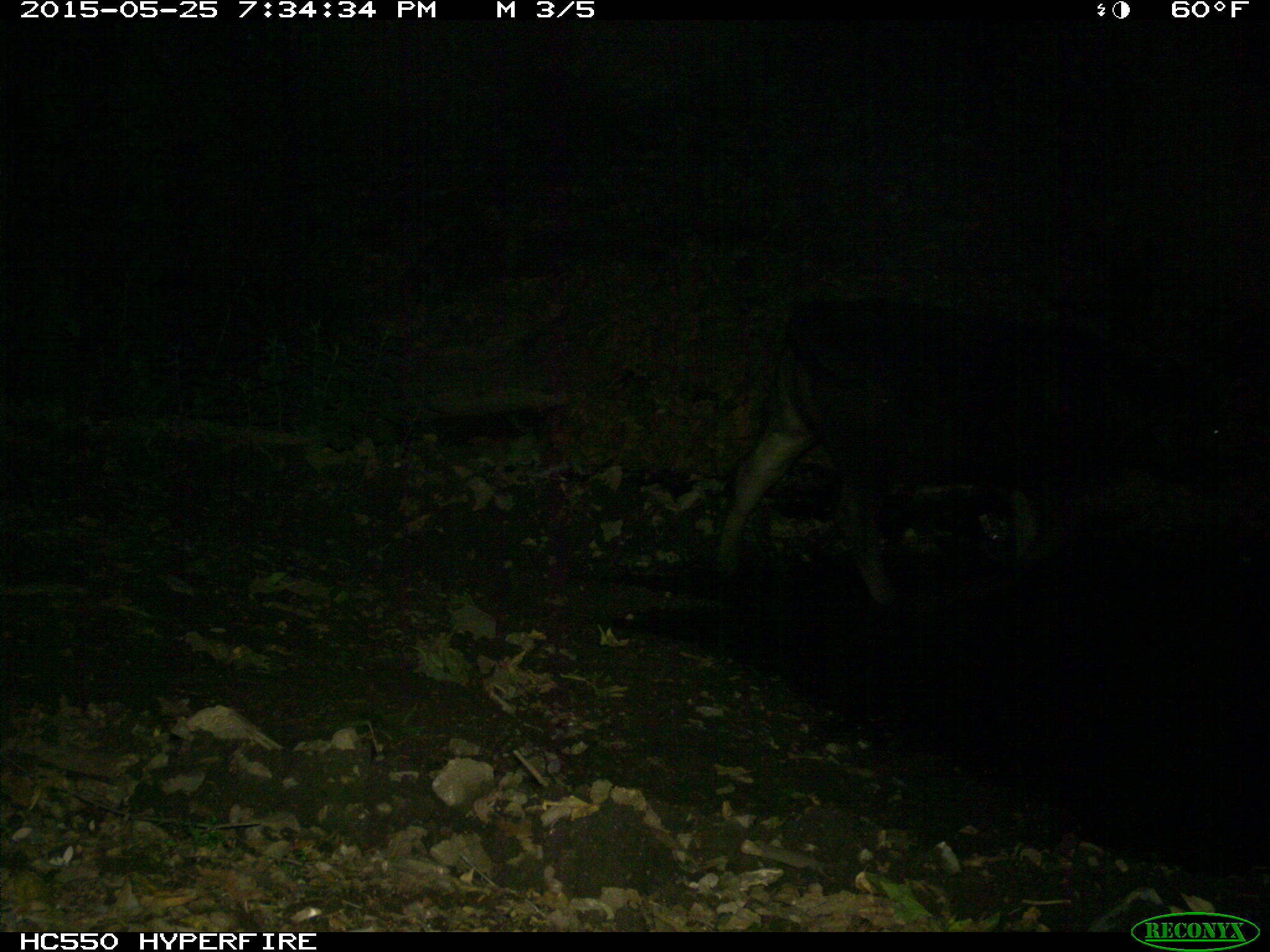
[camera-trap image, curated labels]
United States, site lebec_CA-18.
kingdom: Animalia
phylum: Chordata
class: Mammalia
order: Artiodactyla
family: Bovidae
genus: Bos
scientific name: Bos taurus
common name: domestic cow